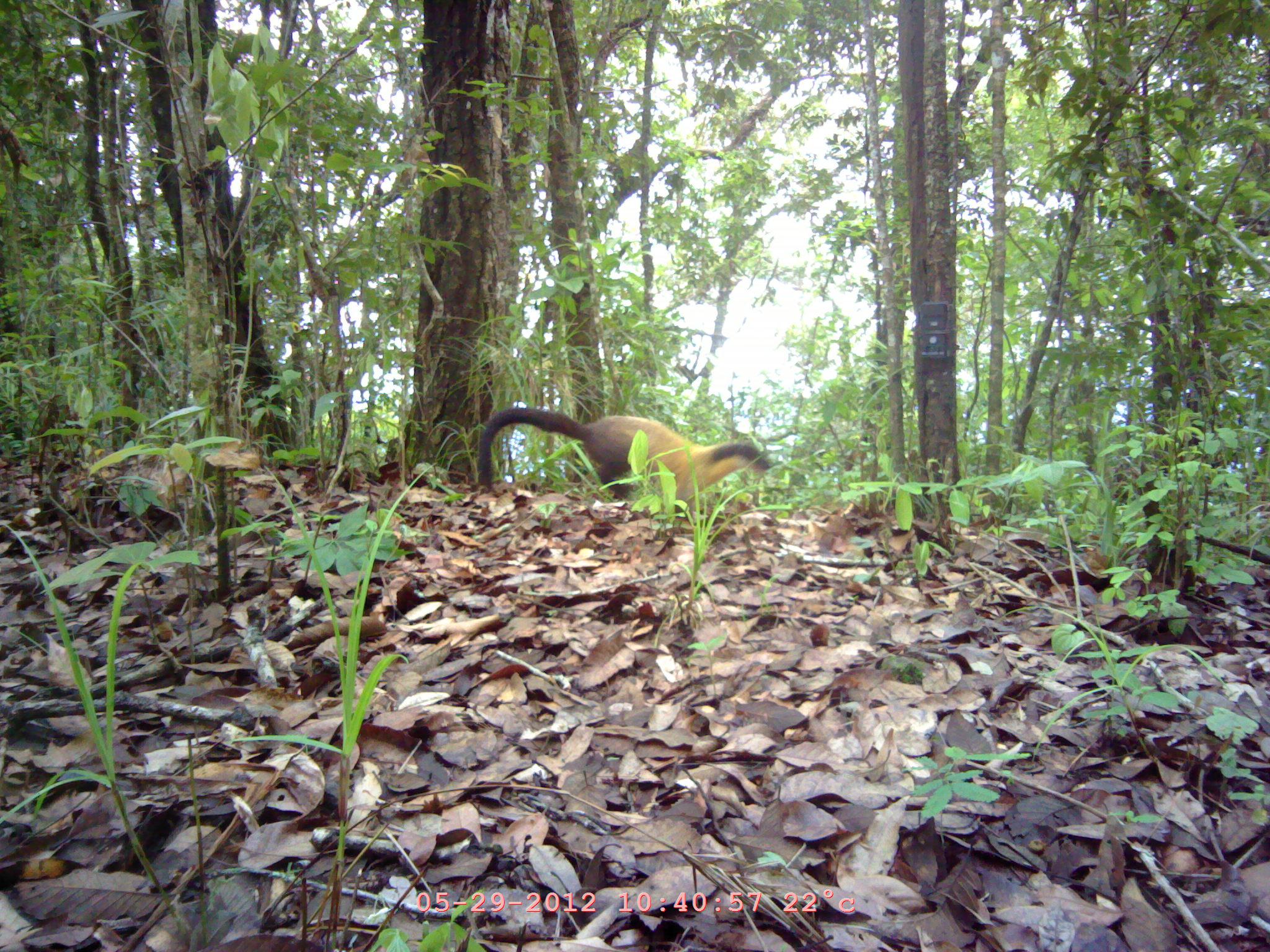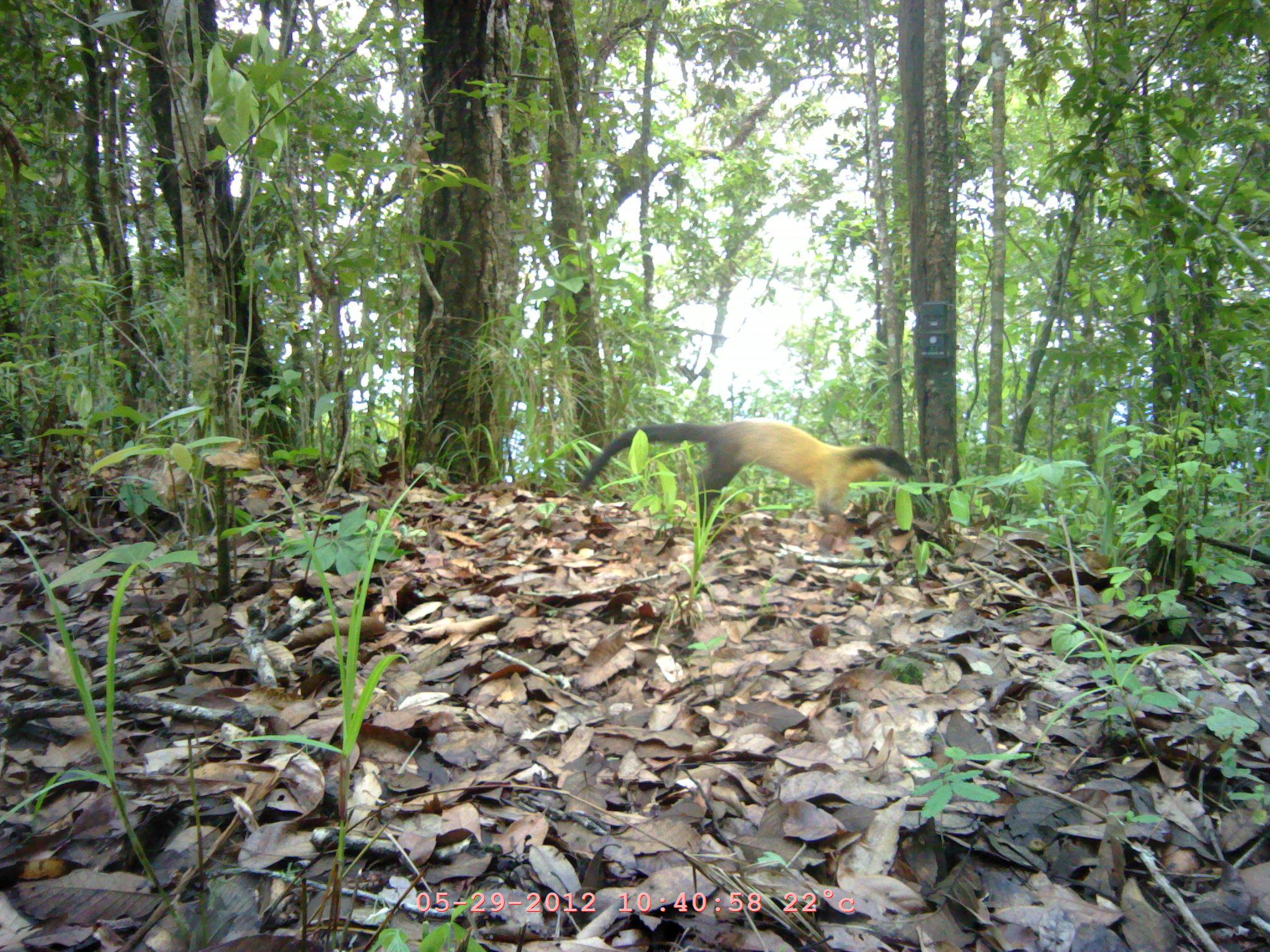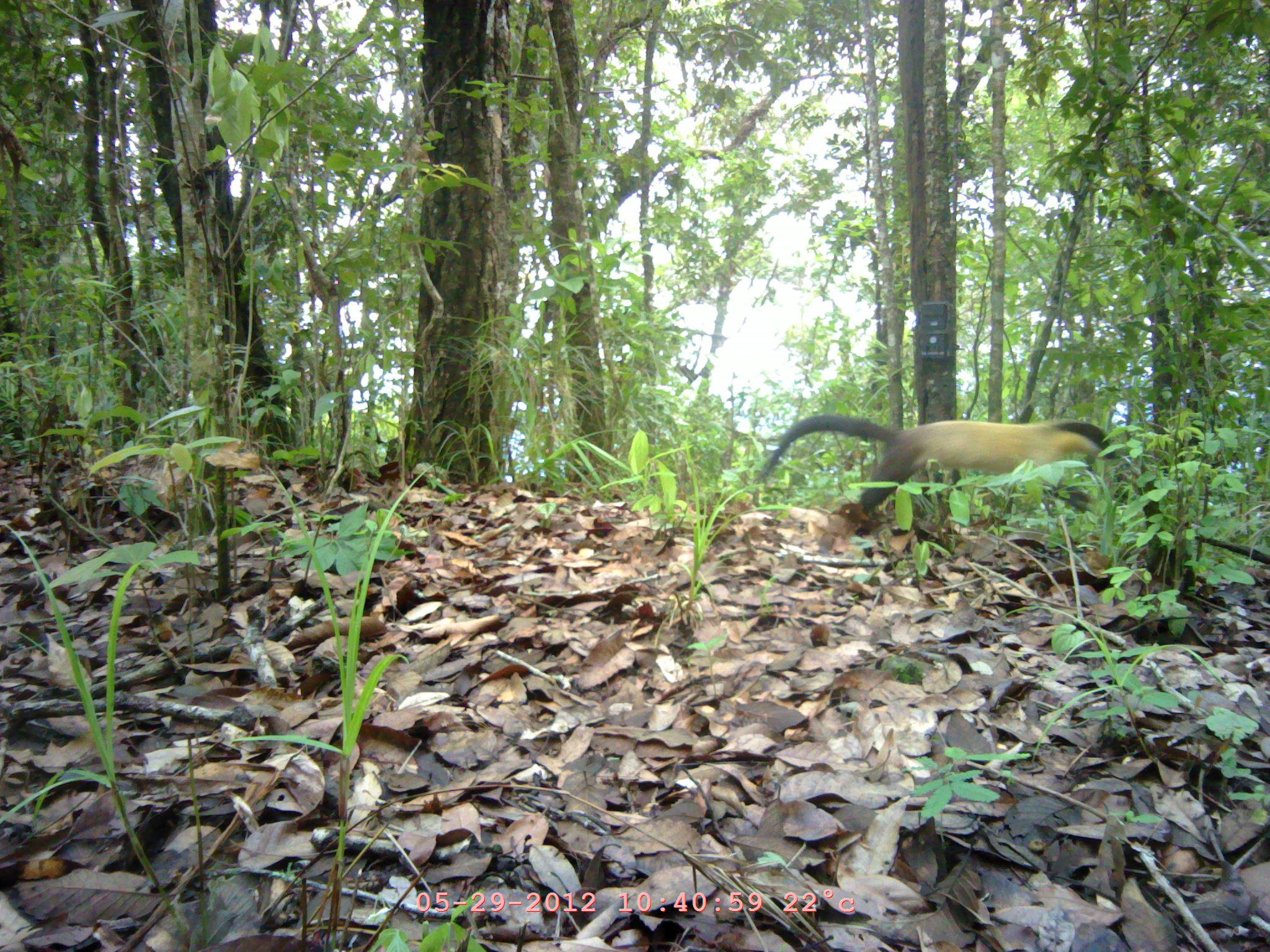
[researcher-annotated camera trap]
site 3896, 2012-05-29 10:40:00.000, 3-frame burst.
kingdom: Animalia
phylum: Chordata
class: Mammalia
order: Carnivora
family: Mustelidae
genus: Martes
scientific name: Martes flavigula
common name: yellow-throated marten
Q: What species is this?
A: Martes flavigula (yellow-throated marten).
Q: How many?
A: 1.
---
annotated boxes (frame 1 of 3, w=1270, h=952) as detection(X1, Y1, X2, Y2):
martes flavigula: detection(474, 404, 770, 518)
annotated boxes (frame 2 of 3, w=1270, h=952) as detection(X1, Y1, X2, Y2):
martes flavigula: detection(575, 417, 912, 533)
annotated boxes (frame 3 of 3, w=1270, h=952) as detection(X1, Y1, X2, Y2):
martes flavigula: detection(755, 411, 1121, 523)